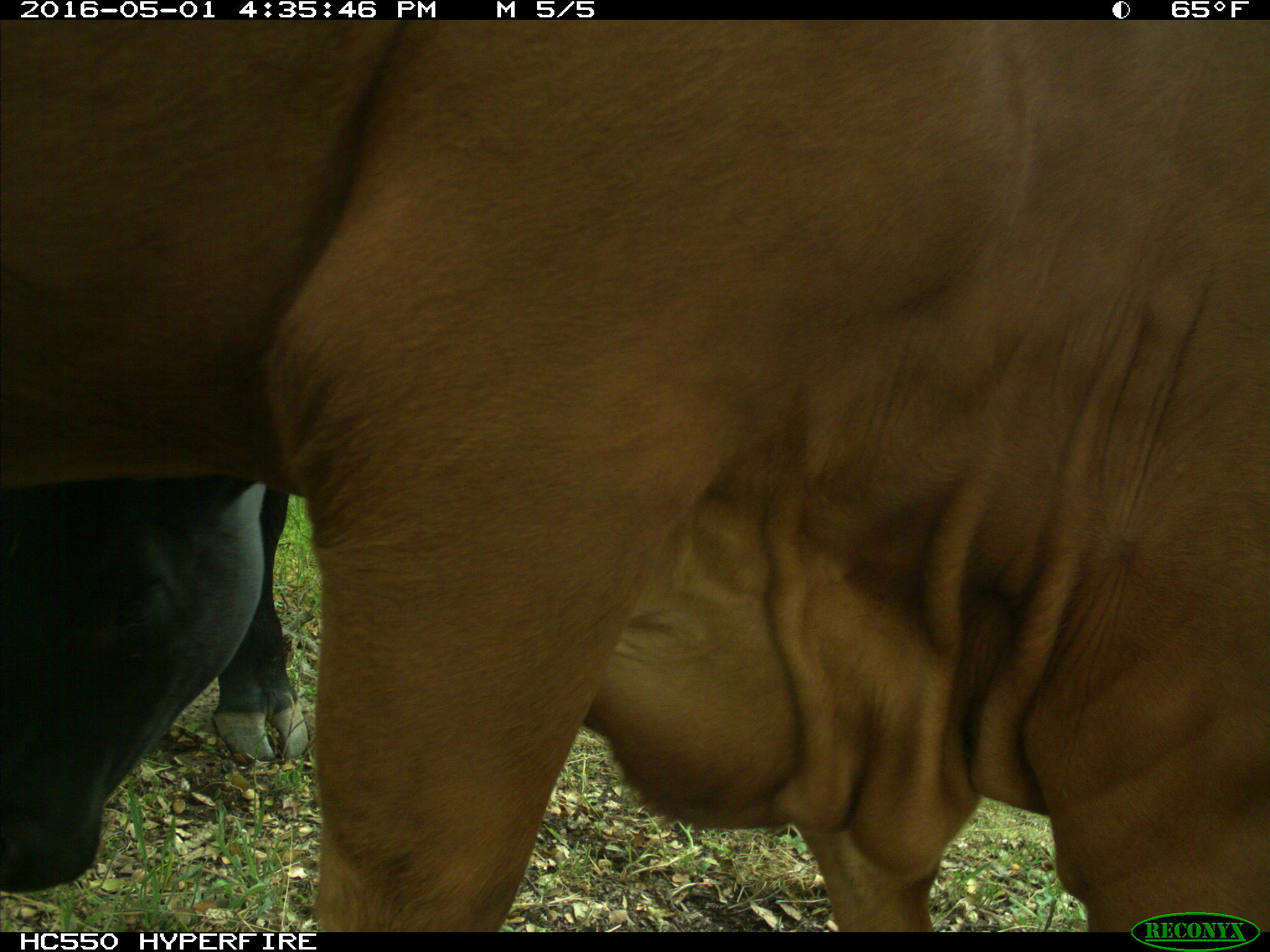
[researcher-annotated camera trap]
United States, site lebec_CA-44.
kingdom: Animalia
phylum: Chordata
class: Mammalia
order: Artiodactyla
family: Bovidae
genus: Bos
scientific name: Bos taurus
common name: domestic cow